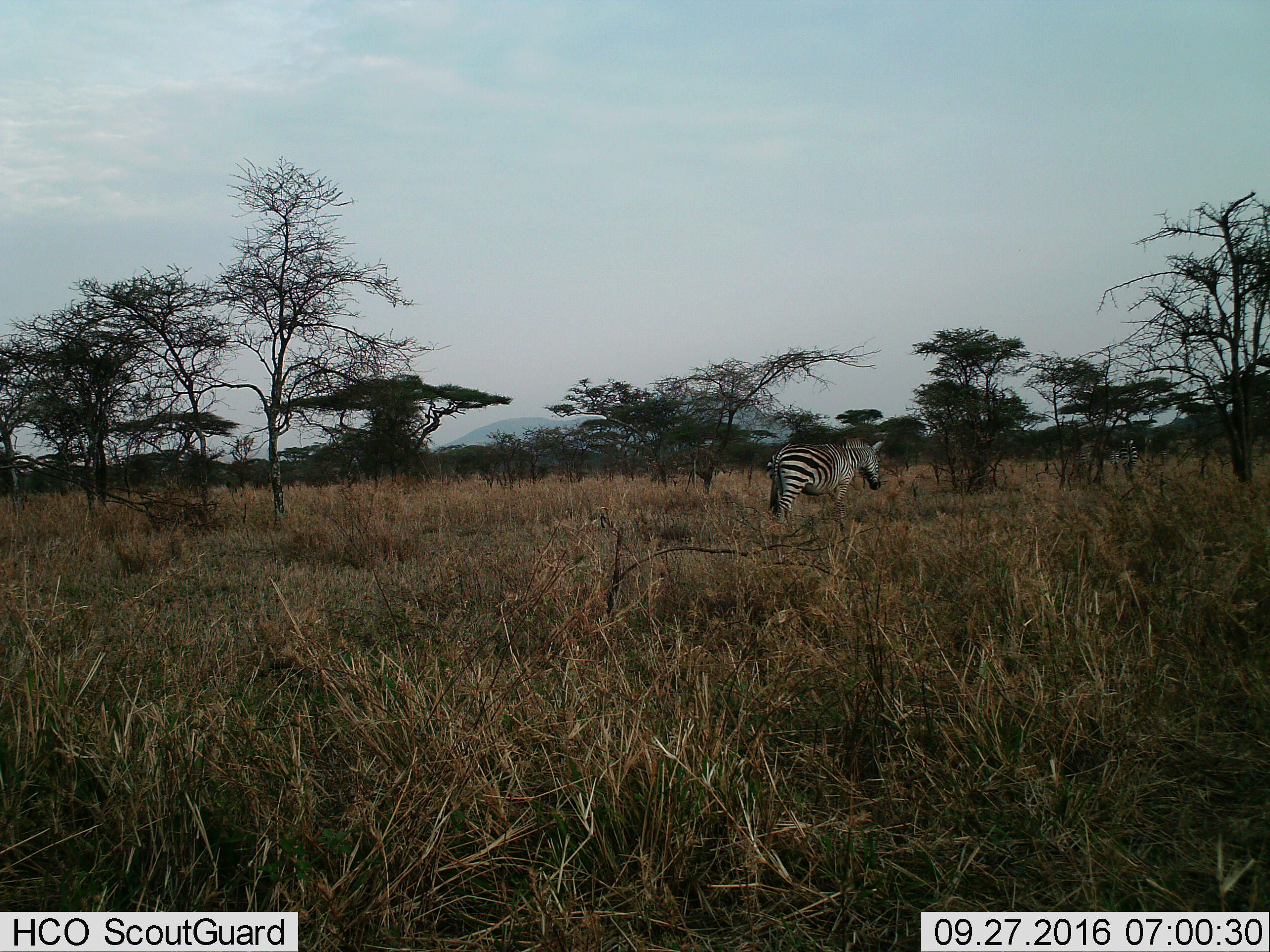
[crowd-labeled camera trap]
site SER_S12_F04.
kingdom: Animalia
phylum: Chordata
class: Mammalia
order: Perissodactyla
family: Equidae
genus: Equus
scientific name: Equus quagga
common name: plains zebra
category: zebraplains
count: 2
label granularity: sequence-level